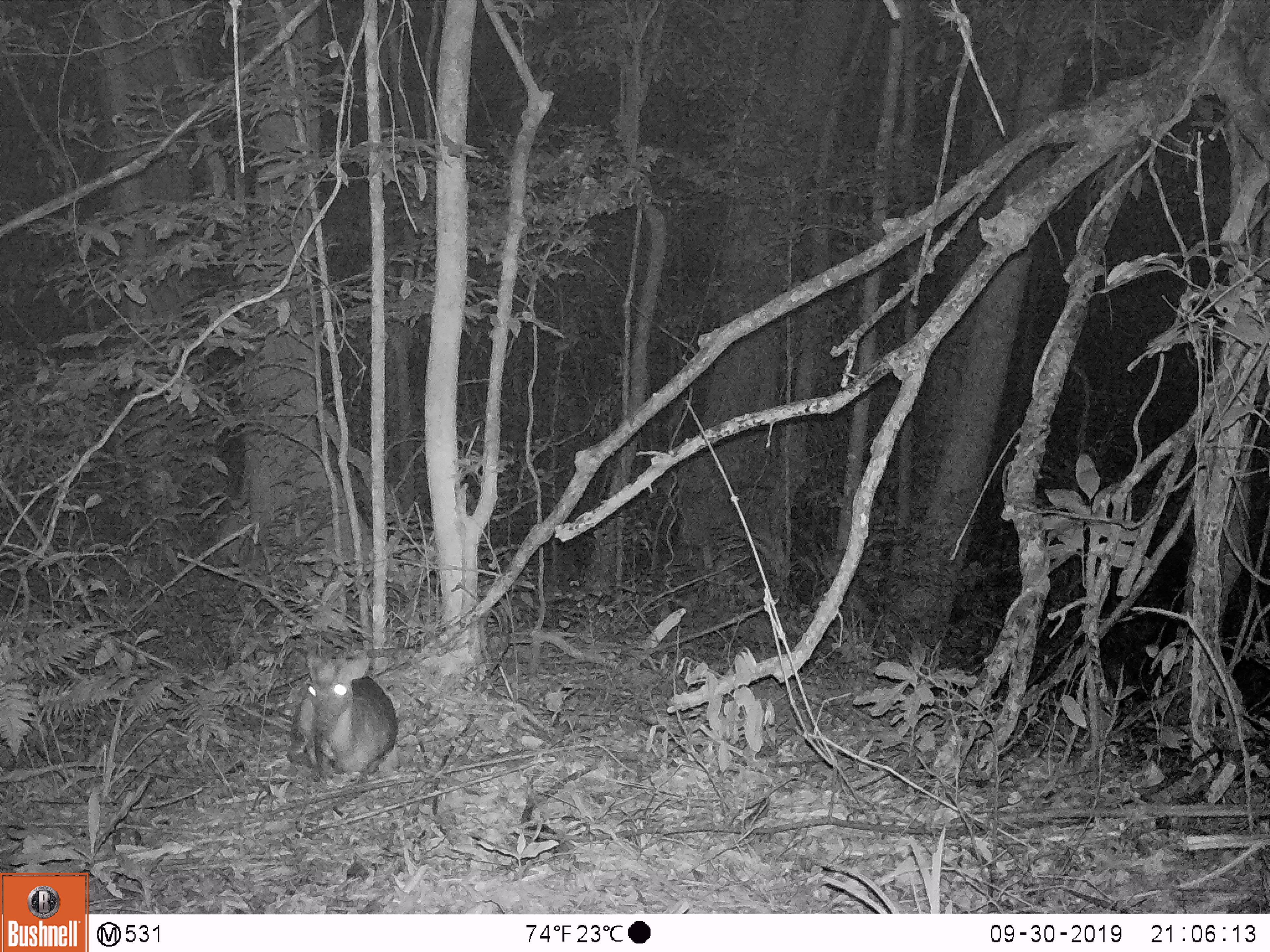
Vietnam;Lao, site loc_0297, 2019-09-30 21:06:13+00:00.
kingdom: Animalia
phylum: Chordata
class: Mammalia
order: Artiodactyla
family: Cervidae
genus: Muntiacus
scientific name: Muntiacus rooseveltorum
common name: roosevelt's muntjac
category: roosevelts muntjac group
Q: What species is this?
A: Roosevelts muntjac group (roosevelt's muntjac) (Muntiacus rooseveltorum).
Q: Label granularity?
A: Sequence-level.